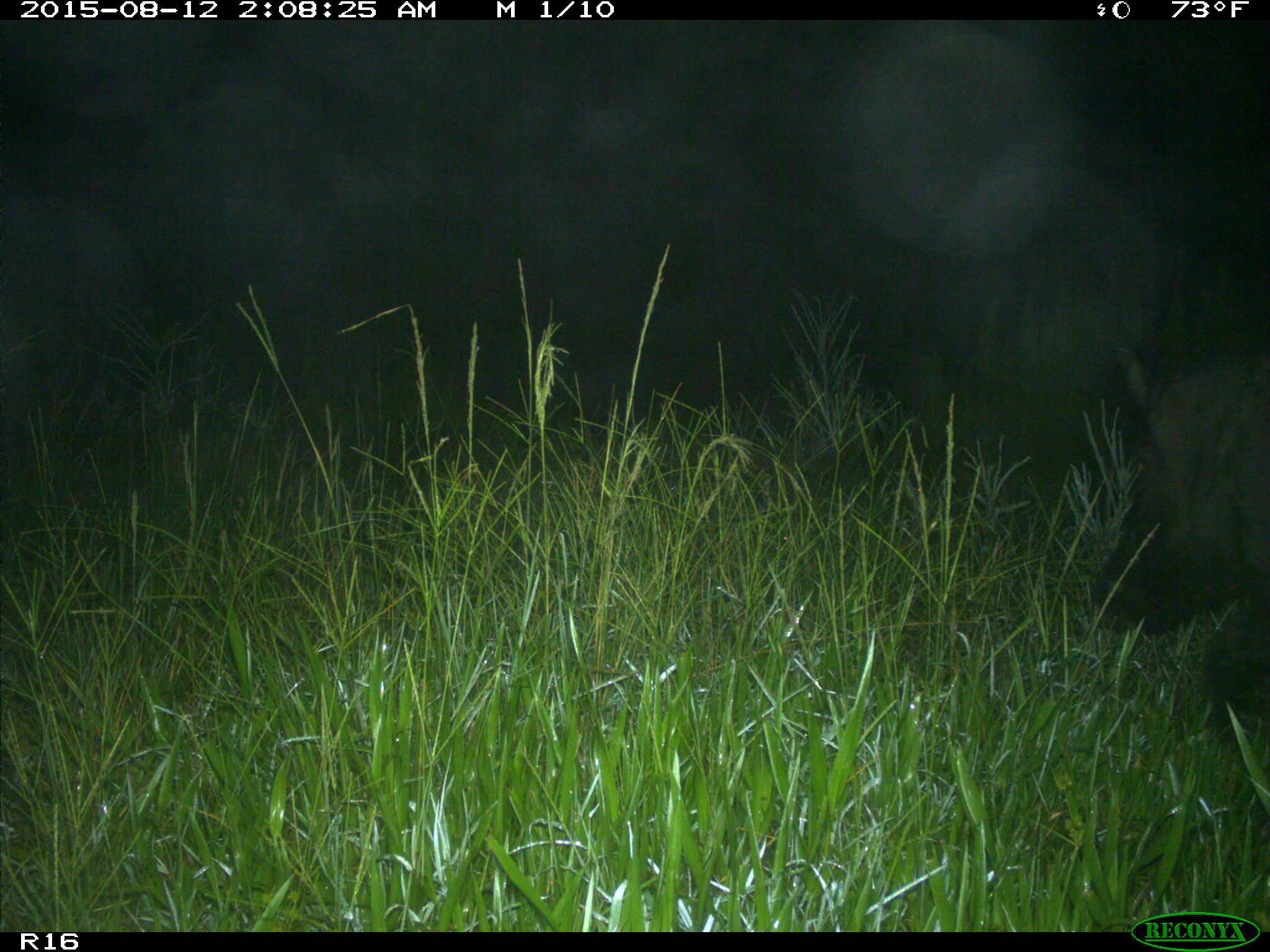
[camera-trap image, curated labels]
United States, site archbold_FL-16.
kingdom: Animalia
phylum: Chordata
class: Mammalia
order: Artiodactyla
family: Suidae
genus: Sus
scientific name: Sus scrofa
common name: wild boar